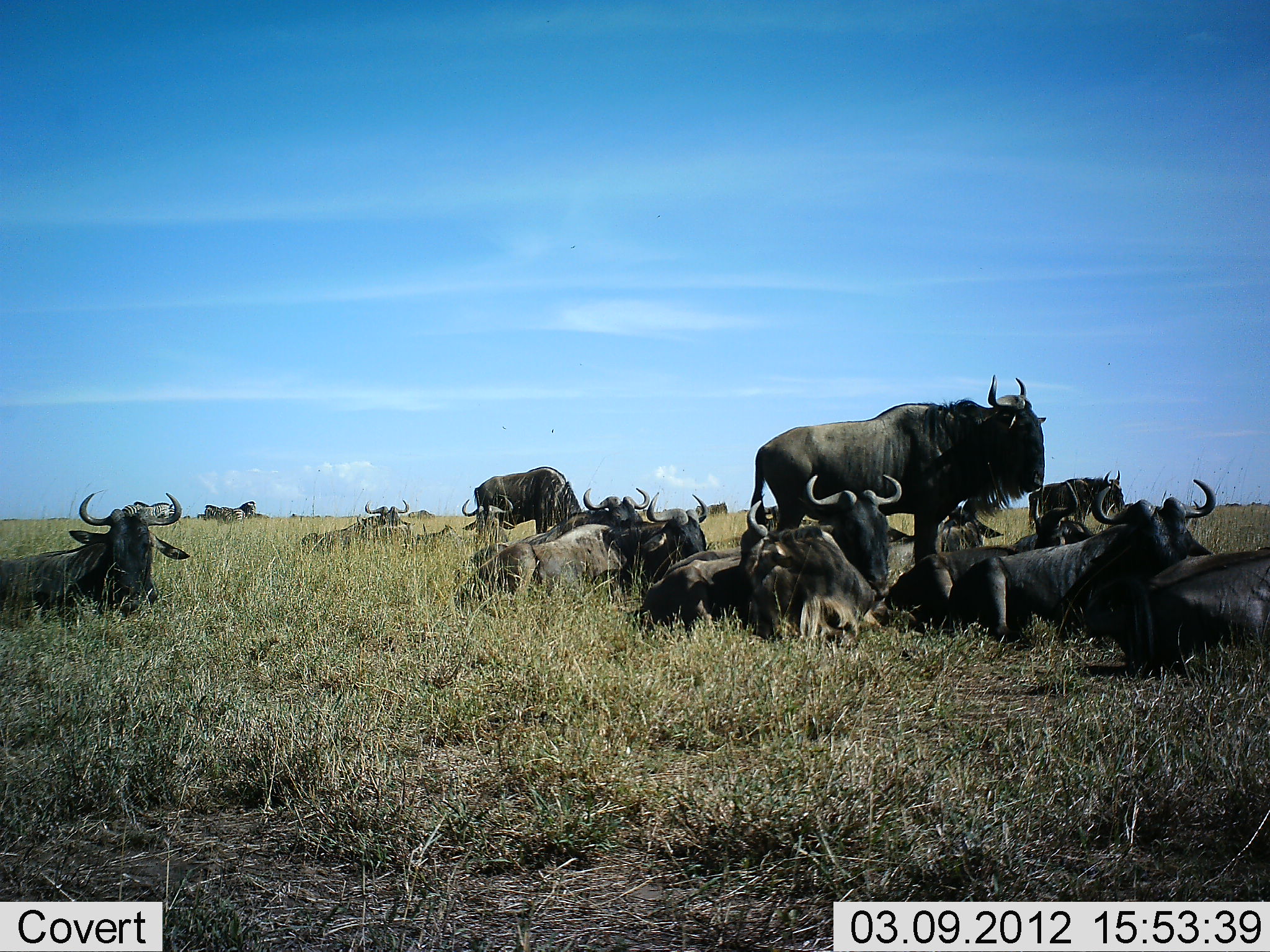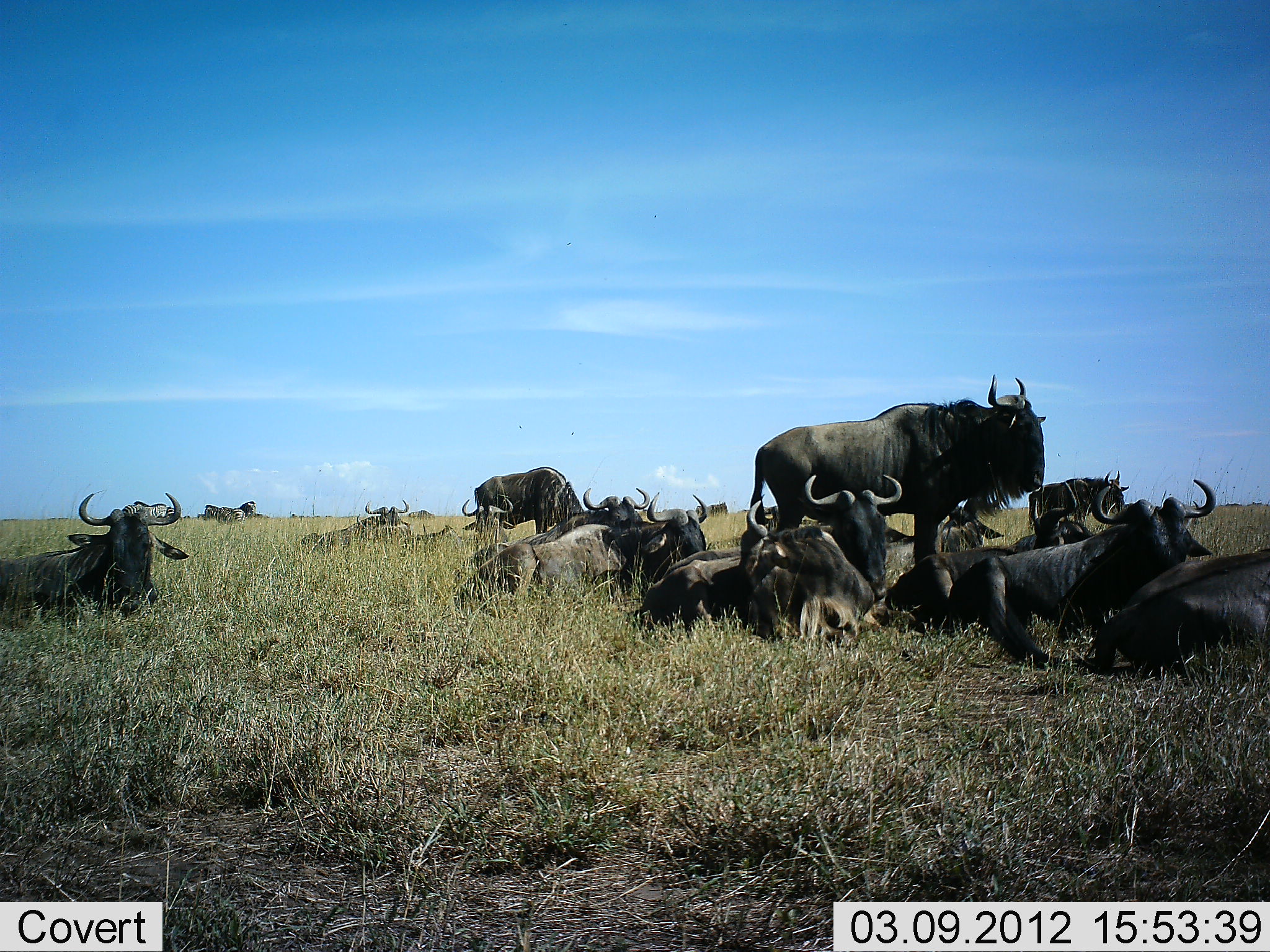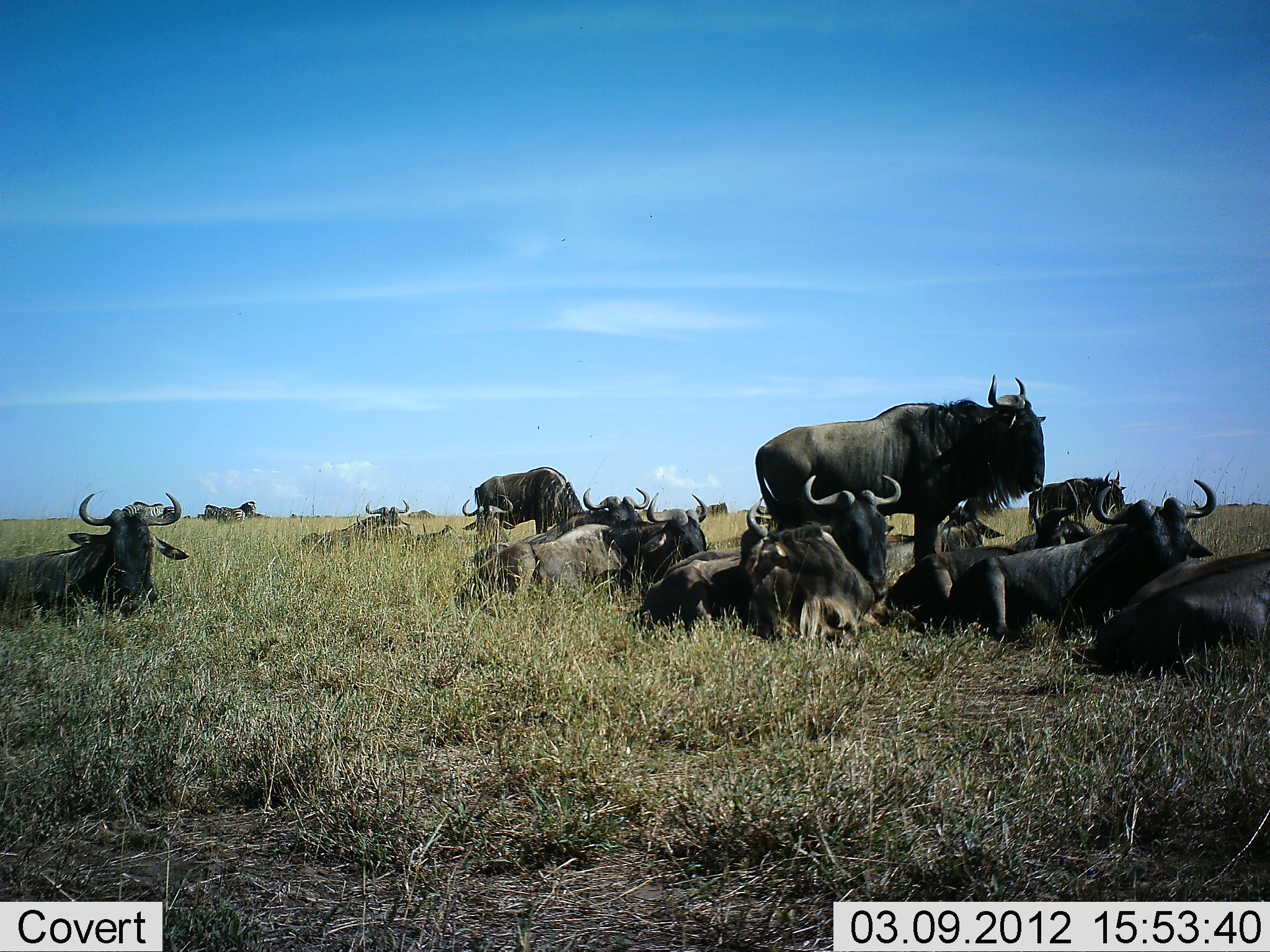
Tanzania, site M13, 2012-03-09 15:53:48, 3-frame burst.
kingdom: Animalia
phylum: Chordata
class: Mammalia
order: Artiodactyla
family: Bovidae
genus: Connochaetes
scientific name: Connochaetes taurinus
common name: blue wildebeest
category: wildebeest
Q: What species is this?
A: Wildebeest (blue wildebeest) (Connochaetes taurinus).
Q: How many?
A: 11-50.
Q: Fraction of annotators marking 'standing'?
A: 68%.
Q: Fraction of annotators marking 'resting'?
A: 100%.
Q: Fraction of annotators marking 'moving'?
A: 0%.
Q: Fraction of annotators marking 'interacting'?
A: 4%.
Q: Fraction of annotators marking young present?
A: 0%.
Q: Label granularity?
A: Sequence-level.